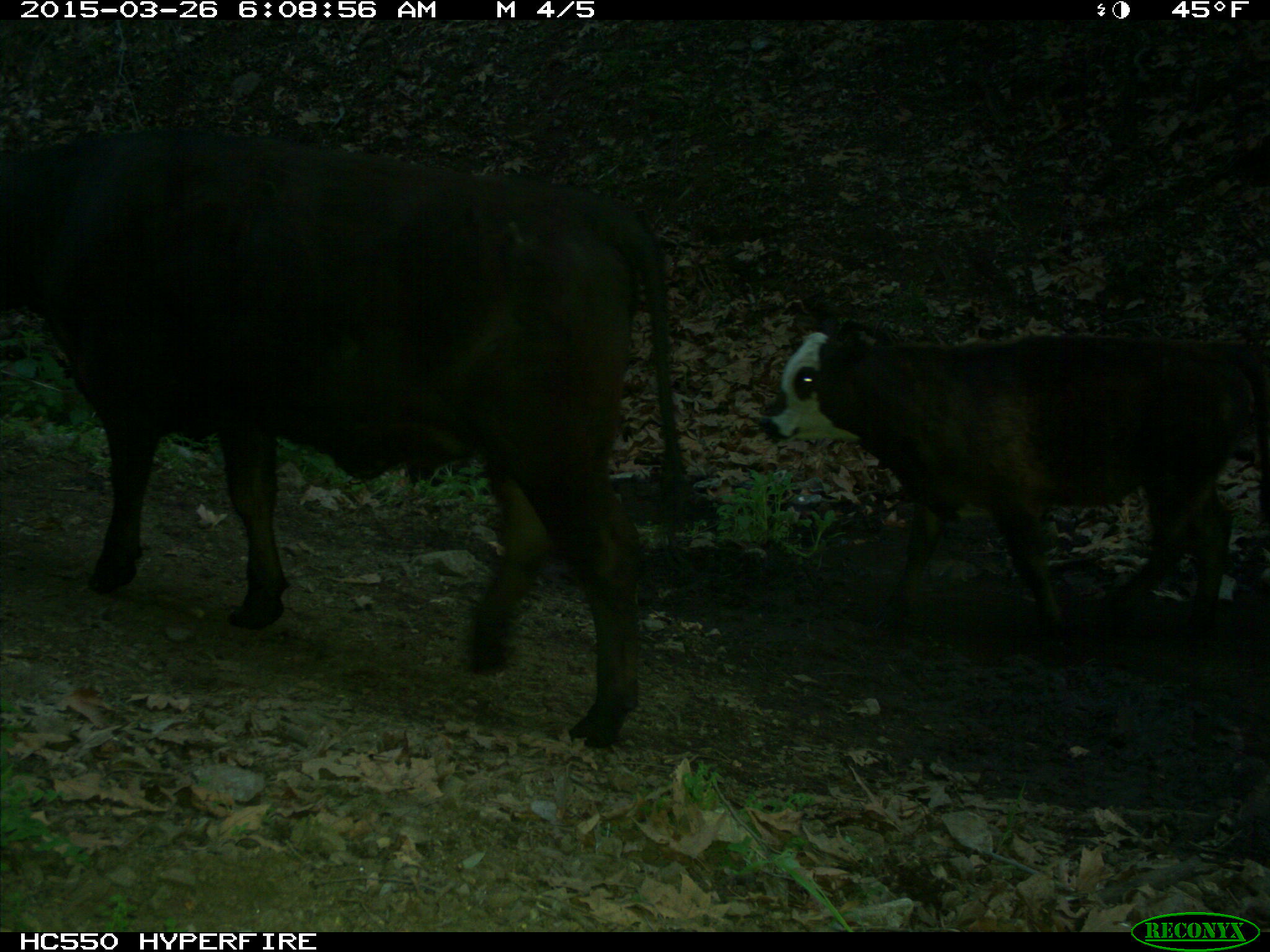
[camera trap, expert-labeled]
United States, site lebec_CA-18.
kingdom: Animalia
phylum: Chordata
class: Mammalia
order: Artiodactyla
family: Bovidae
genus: Bos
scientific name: Bos taurus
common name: domestic cow